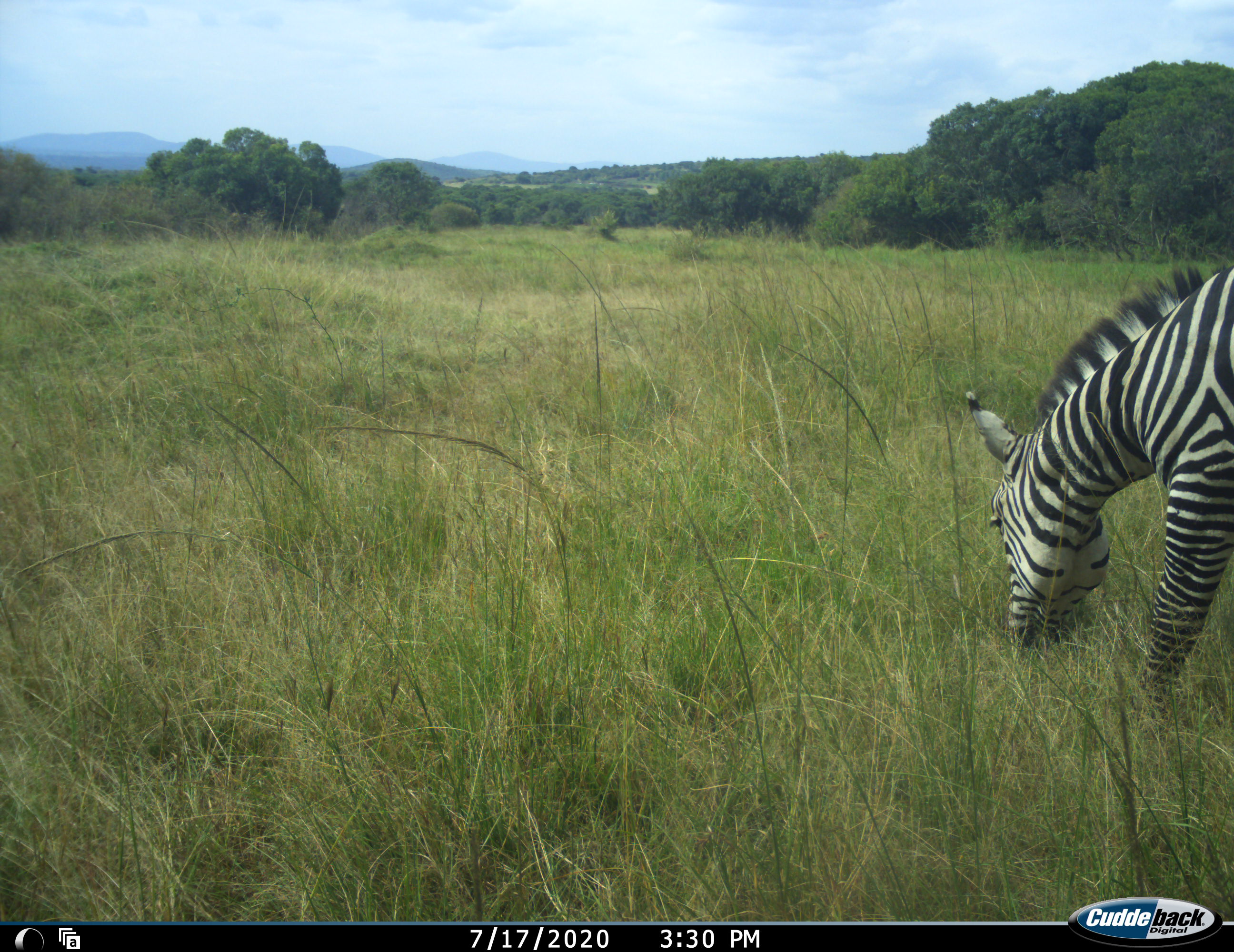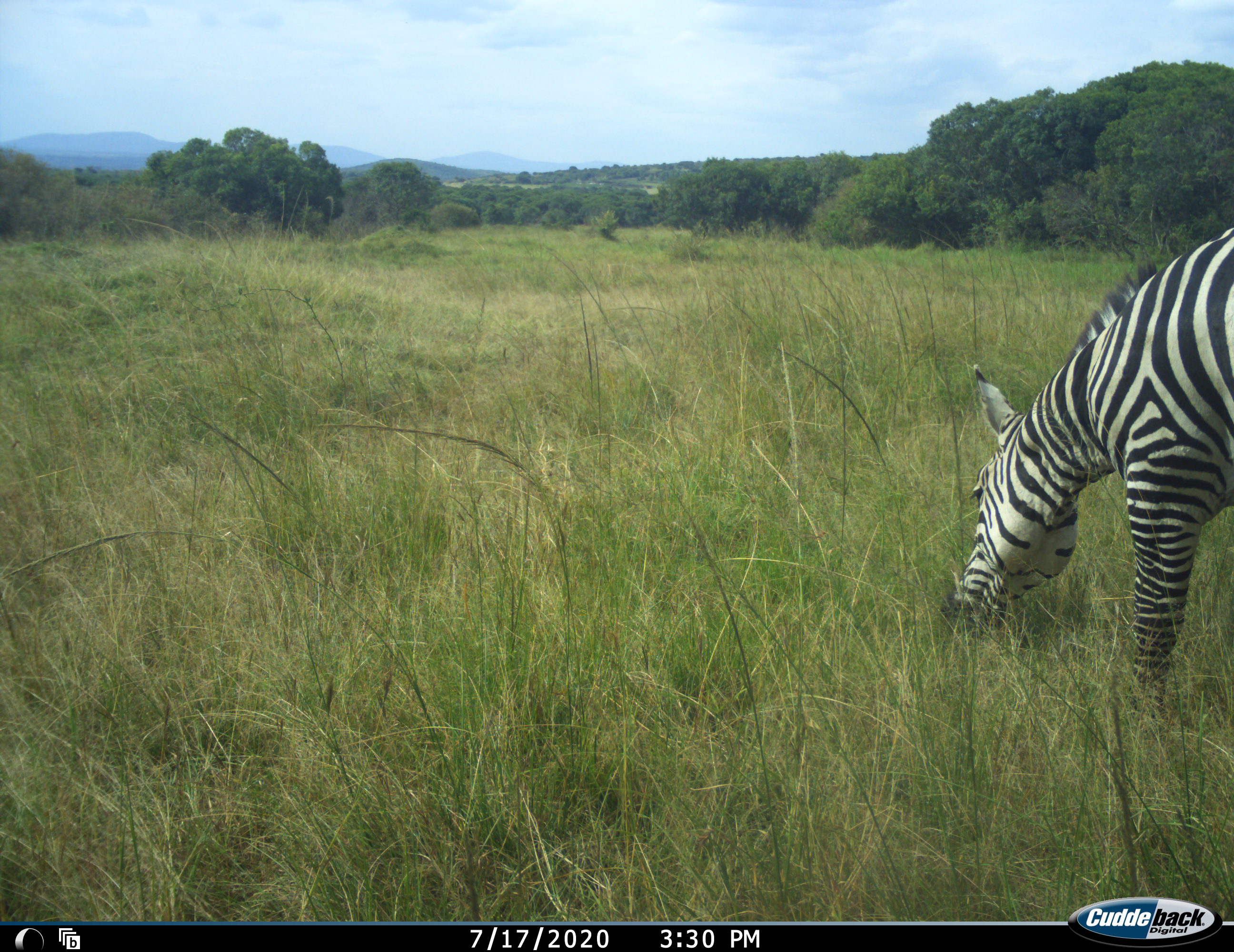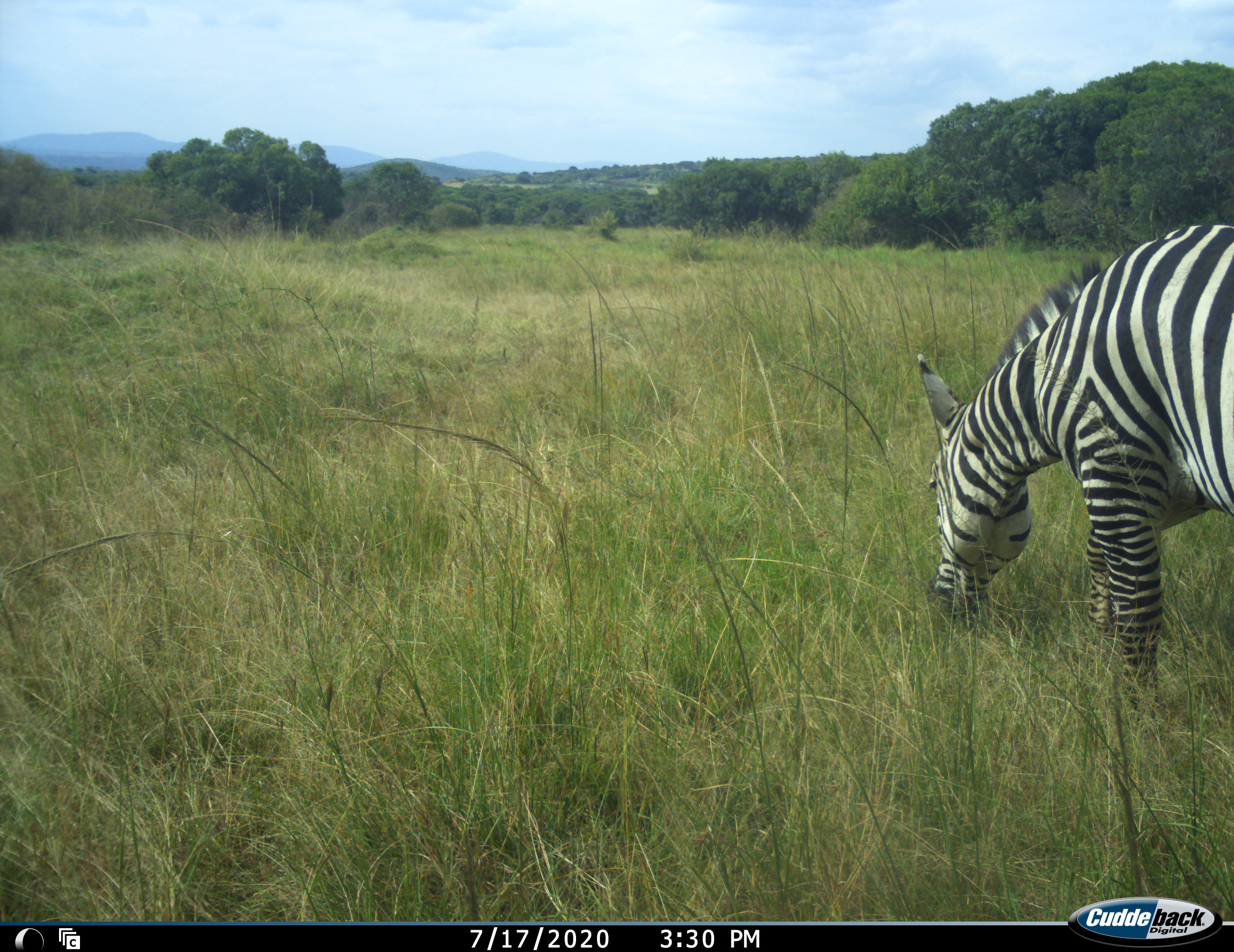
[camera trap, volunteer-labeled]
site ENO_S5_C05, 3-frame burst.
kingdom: Animalia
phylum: Chordata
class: Mammalia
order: Perissodactyla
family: Equidae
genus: Equus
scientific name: Equus quagga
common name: plains zebra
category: zebraplains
Zebraplains (plains zebra) (Equus quagga), count 1. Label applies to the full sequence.